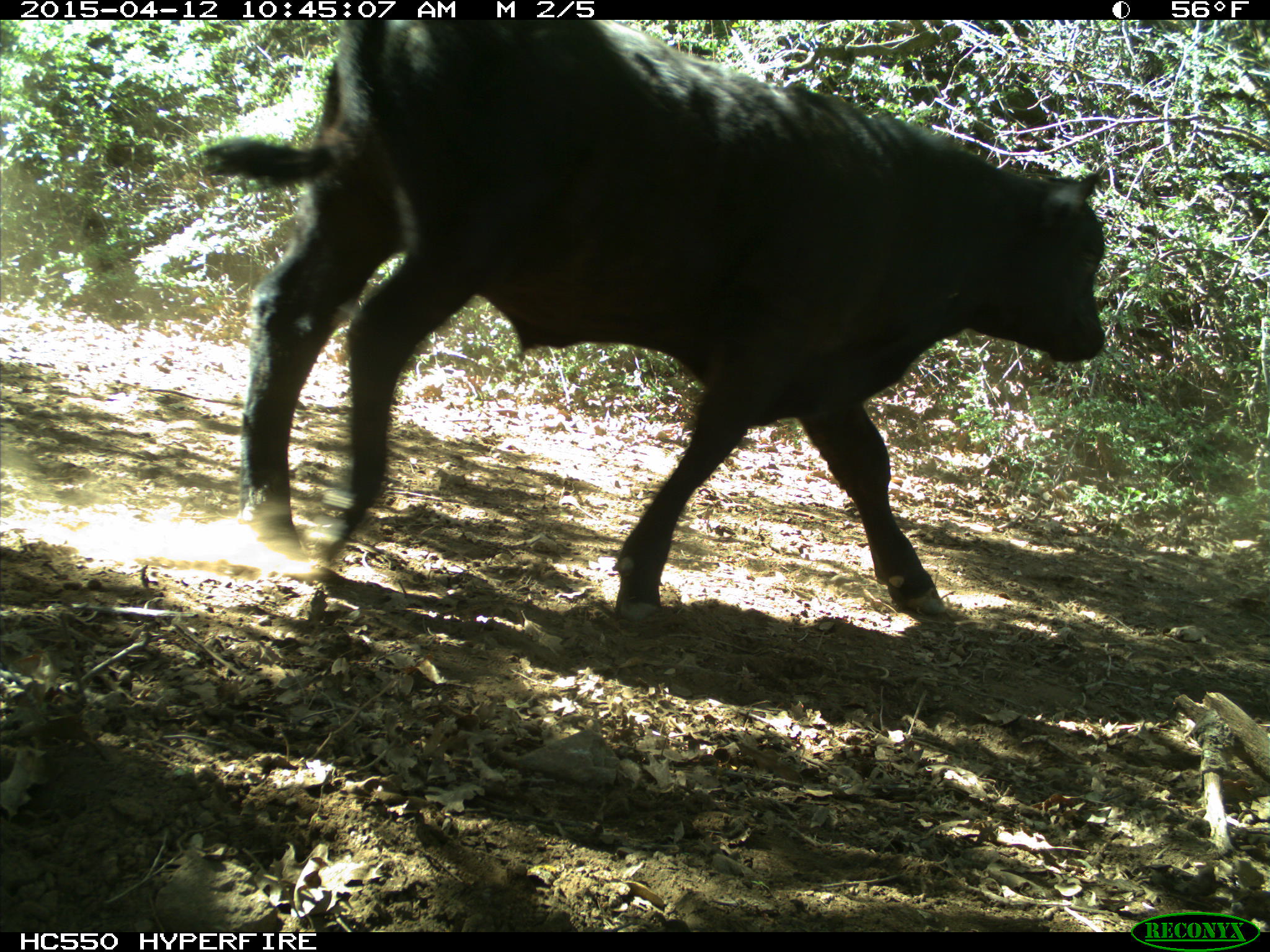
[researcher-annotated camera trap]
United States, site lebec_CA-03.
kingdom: Animalia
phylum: Chordata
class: Mammalia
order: Artiodactyla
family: Bovidae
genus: Bos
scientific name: Bos taurus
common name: domestic cow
Bos taurus (domestic cow).